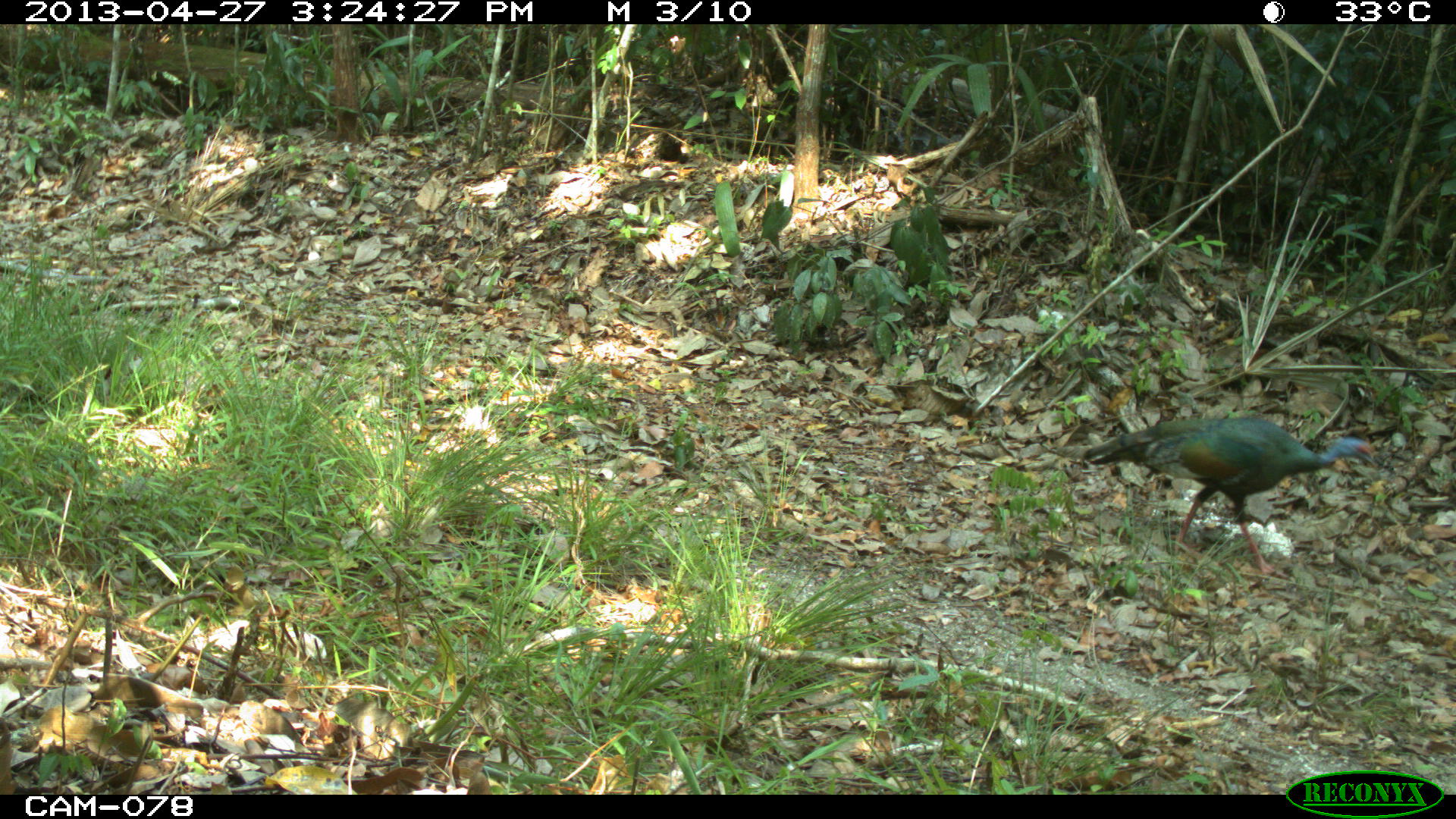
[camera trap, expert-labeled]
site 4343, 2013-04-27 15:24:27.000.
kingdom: Animalia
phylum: Chordata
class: Aves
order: Galliformes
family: Phasianidae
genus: Meleagris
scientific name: Meleagris ocellata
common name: ocellated turkey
Meleagris ocellata (ocellated turkey), count 1, sex female.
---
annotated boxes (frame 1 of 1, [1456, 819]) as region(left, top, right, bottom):
meleagris ocellata: region(1082, 415, 1377, 577)